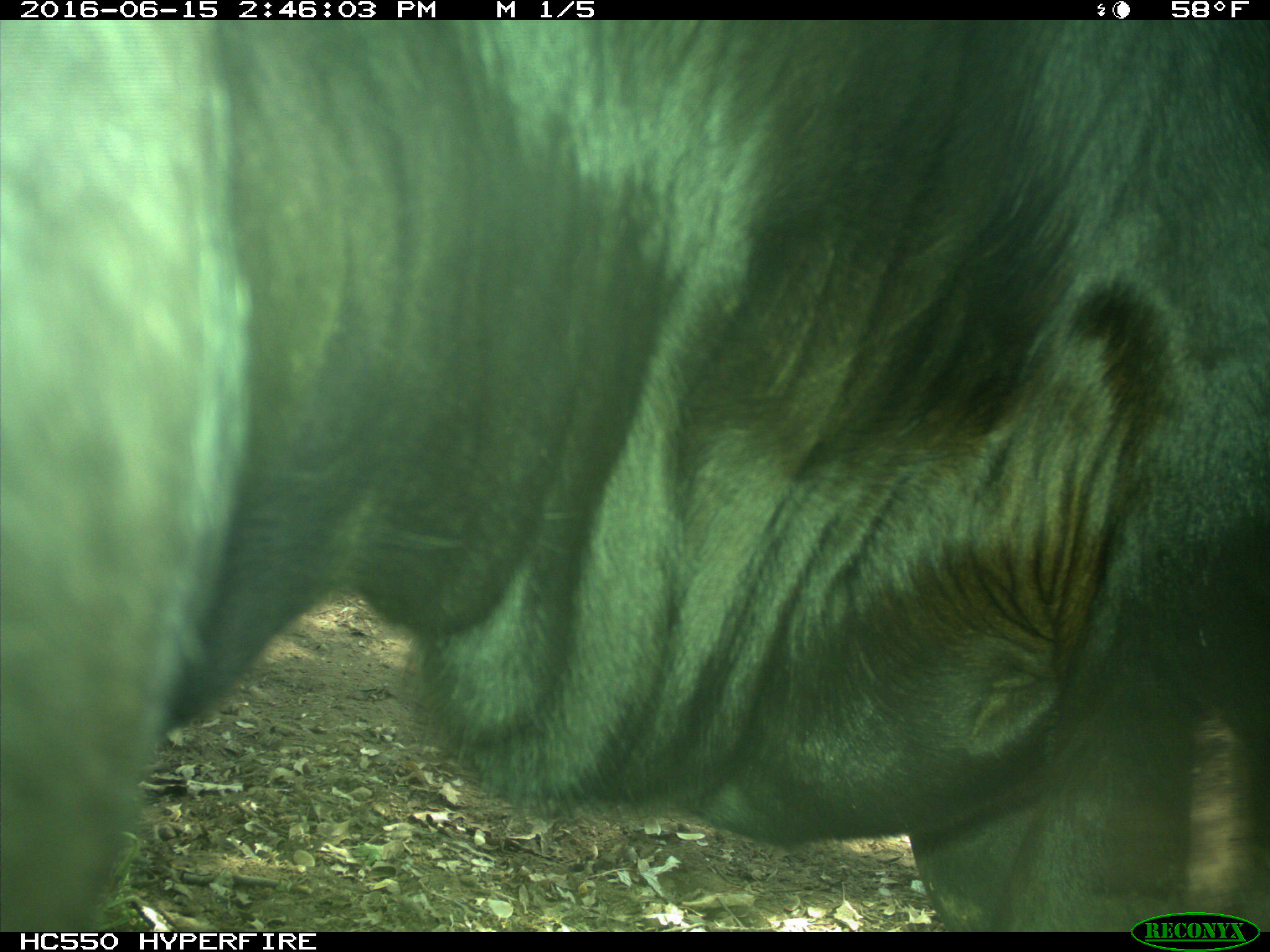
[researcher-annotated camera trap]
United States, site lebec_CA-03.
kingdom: Animalia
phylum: Chordata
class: Mammalia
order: Artiodactyla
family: Bovidae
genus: Bos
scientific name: Bos taurus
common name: domestic cow